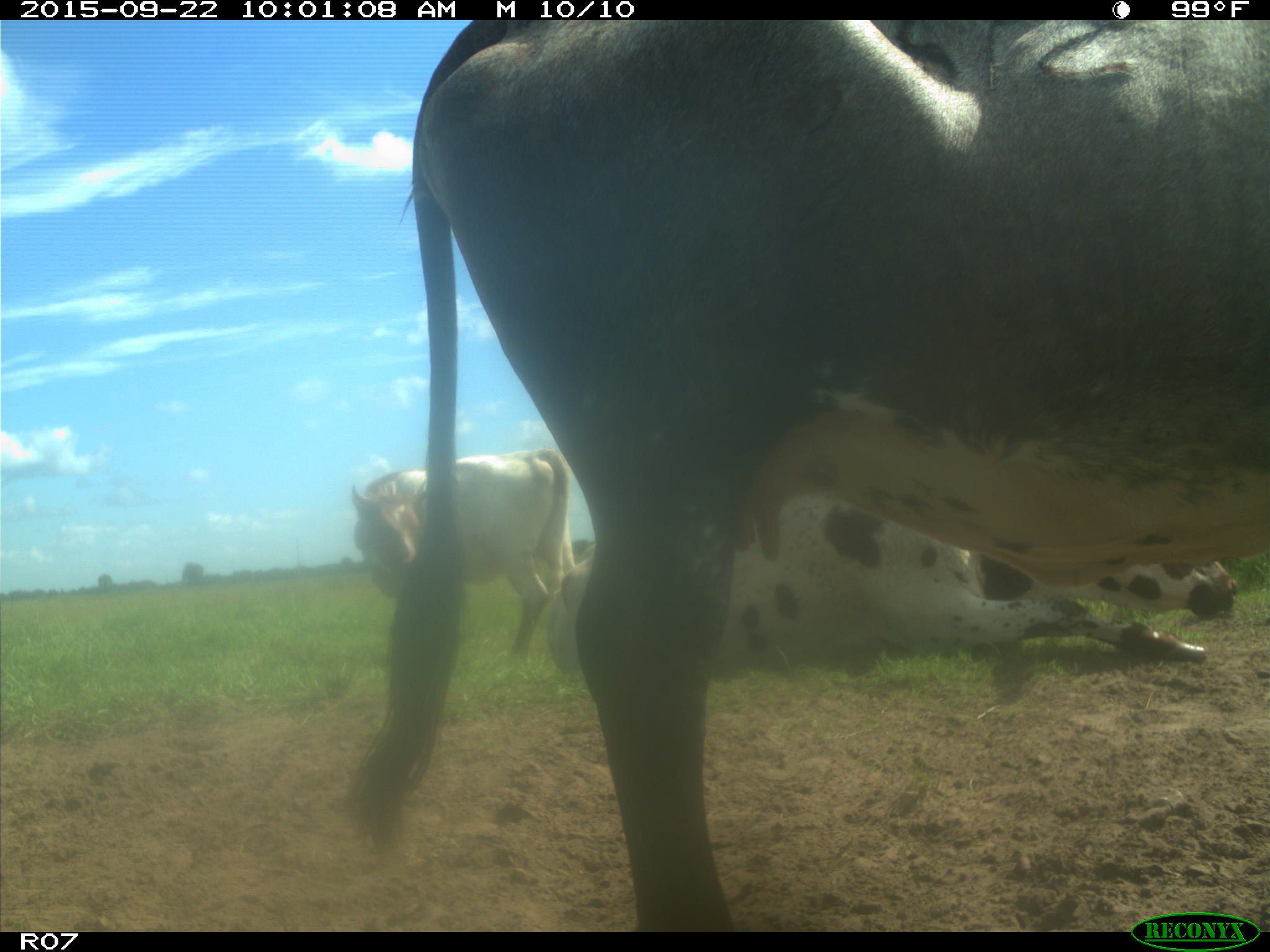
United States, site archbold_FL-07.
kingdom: Animalia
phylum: Chordata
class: Mammalia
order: Artiodactyla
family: Bovidae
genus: Bos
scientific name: Bos taurus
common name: domestic cow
Bos taurus (domestic cow).